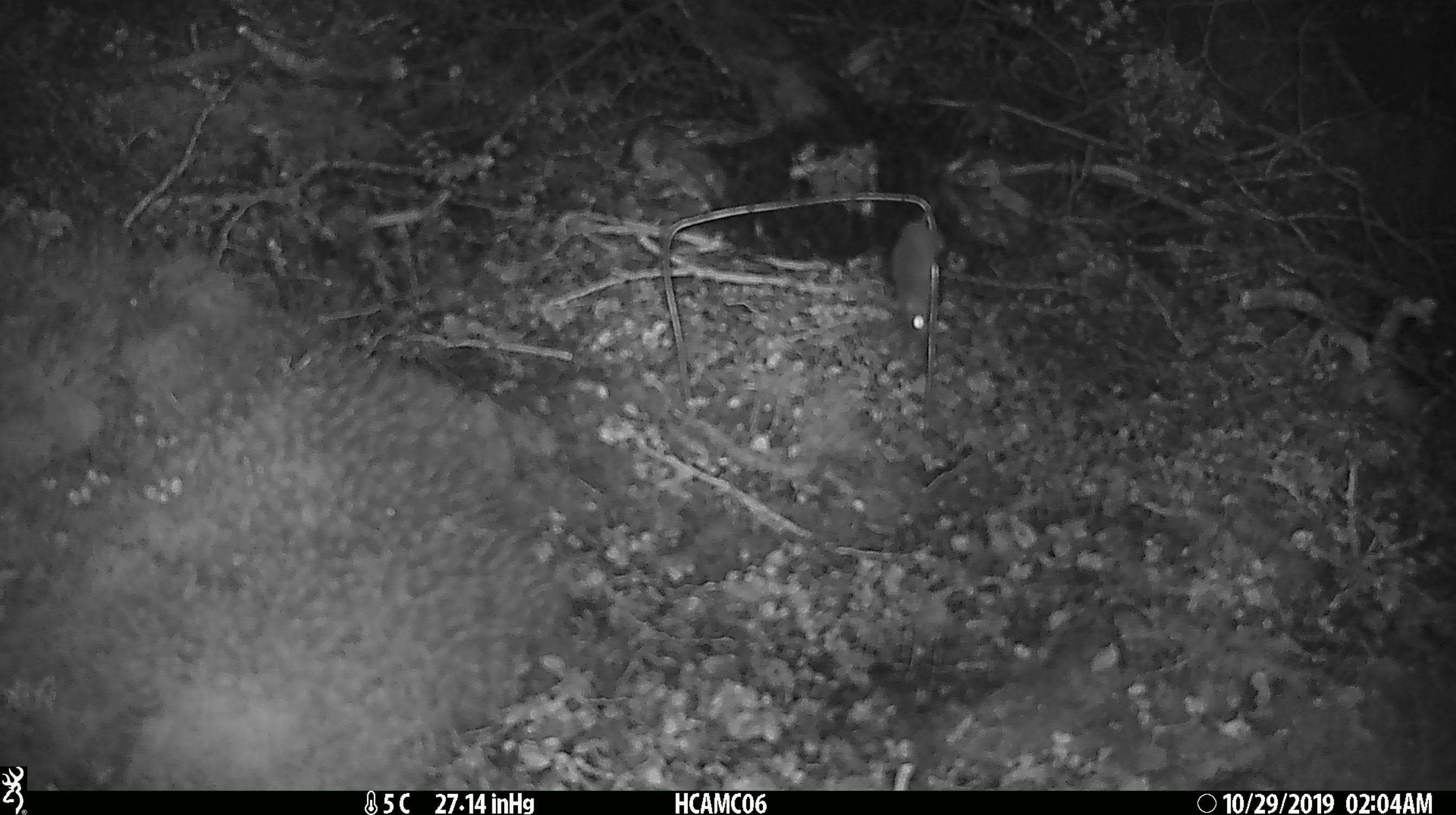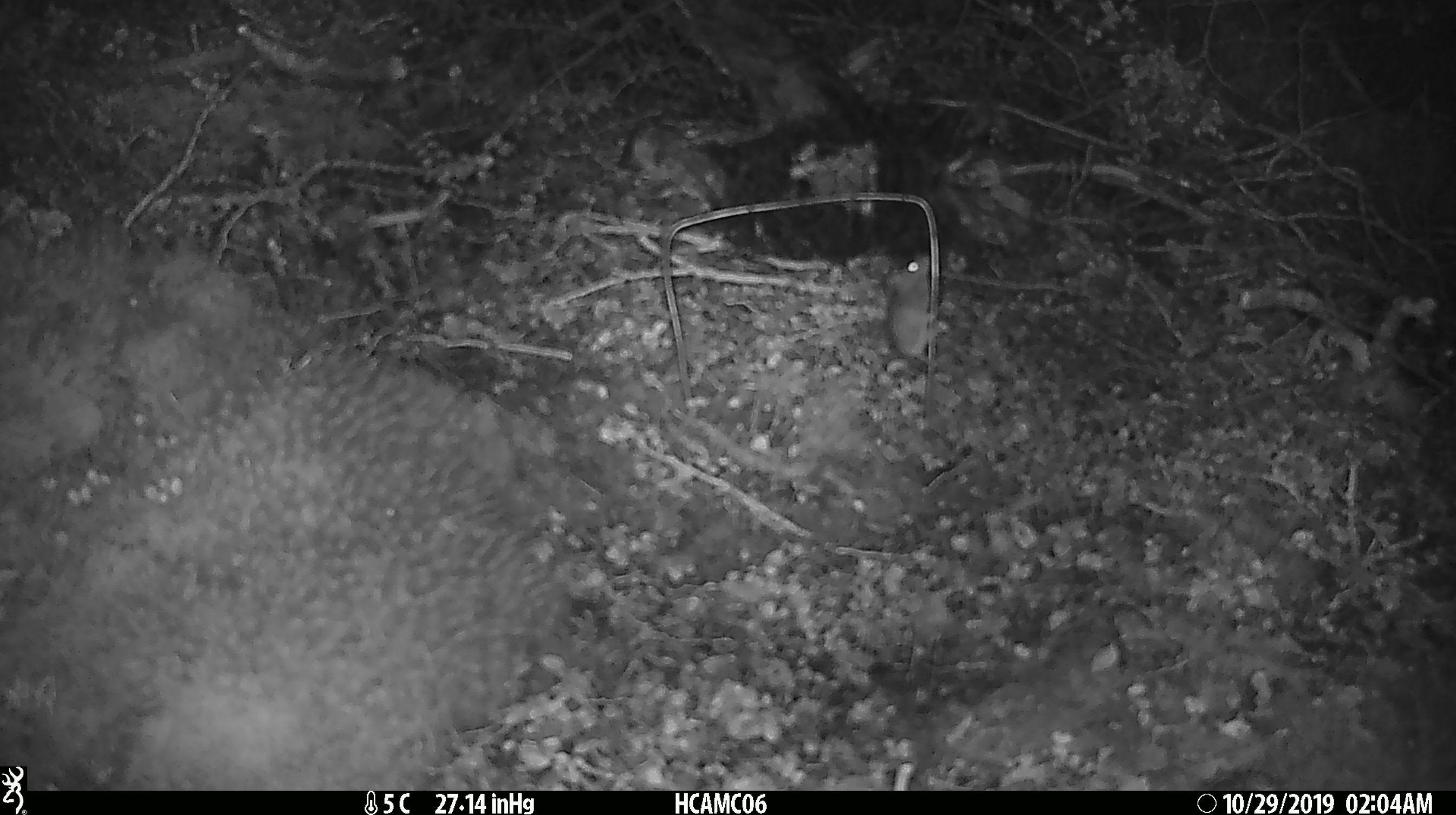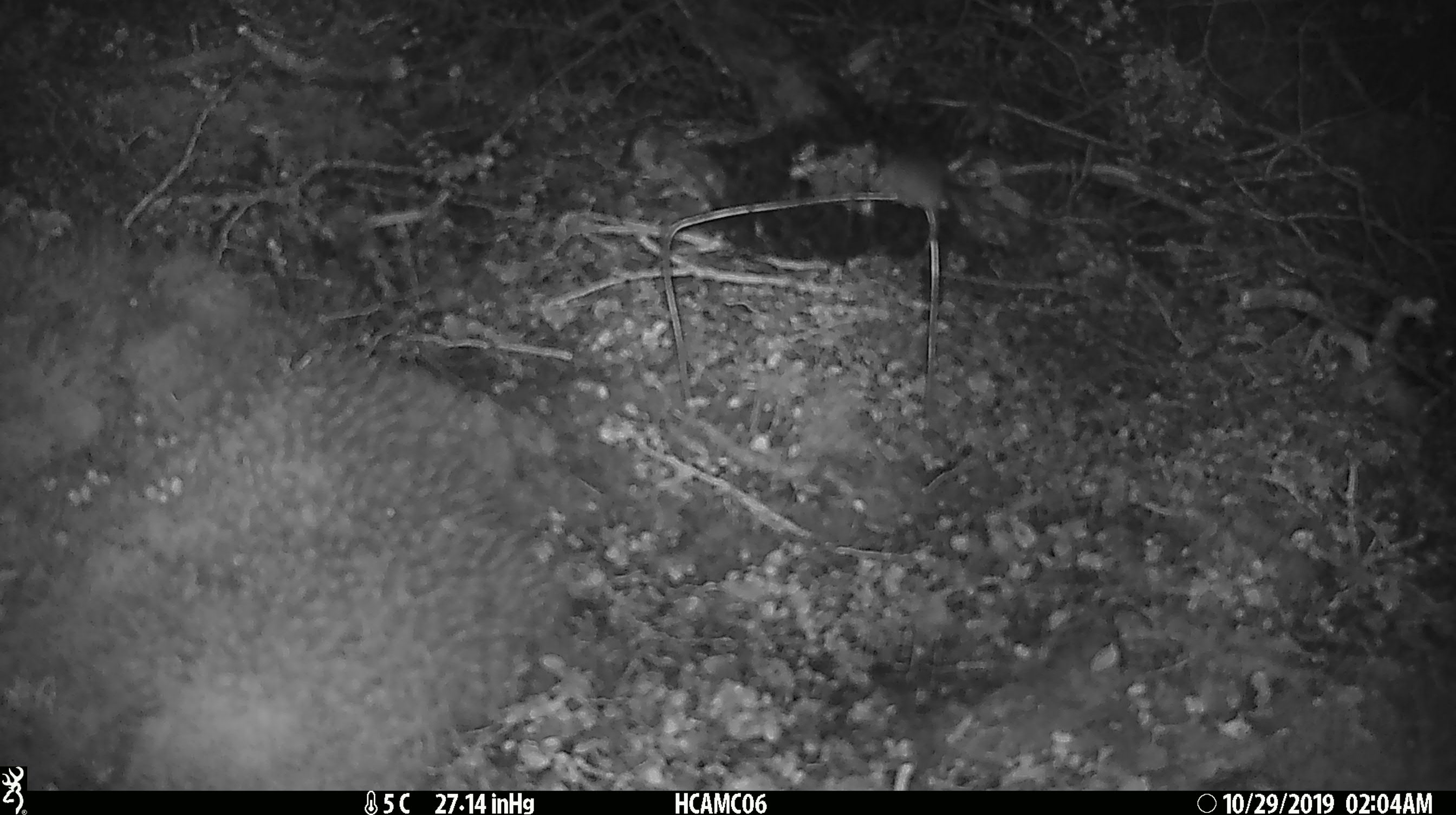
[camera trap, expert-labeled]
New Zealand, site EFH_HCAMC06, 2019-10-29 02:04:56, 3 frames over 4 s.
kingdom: Animalia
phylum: Chordata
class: Mammalia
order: Rodentia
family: Muridae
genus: Mus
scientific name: Mus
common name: mouse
Mouse (Mus).